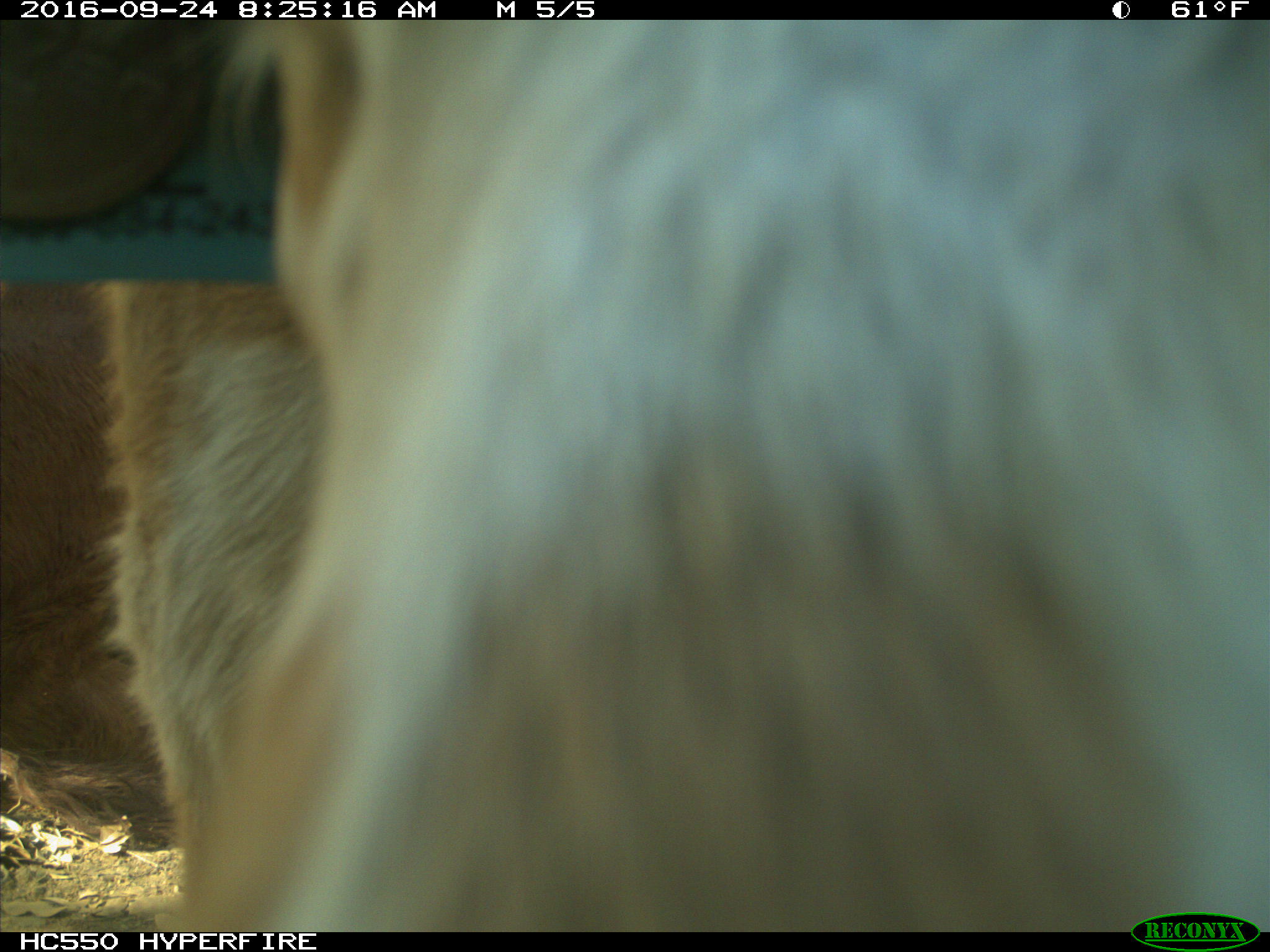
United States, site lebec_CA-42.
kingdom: Animalia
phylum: Chordata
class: Mammalia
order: Artiodactyla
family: Bovidae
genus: Bos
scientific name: Bos taurus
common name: domestic cow